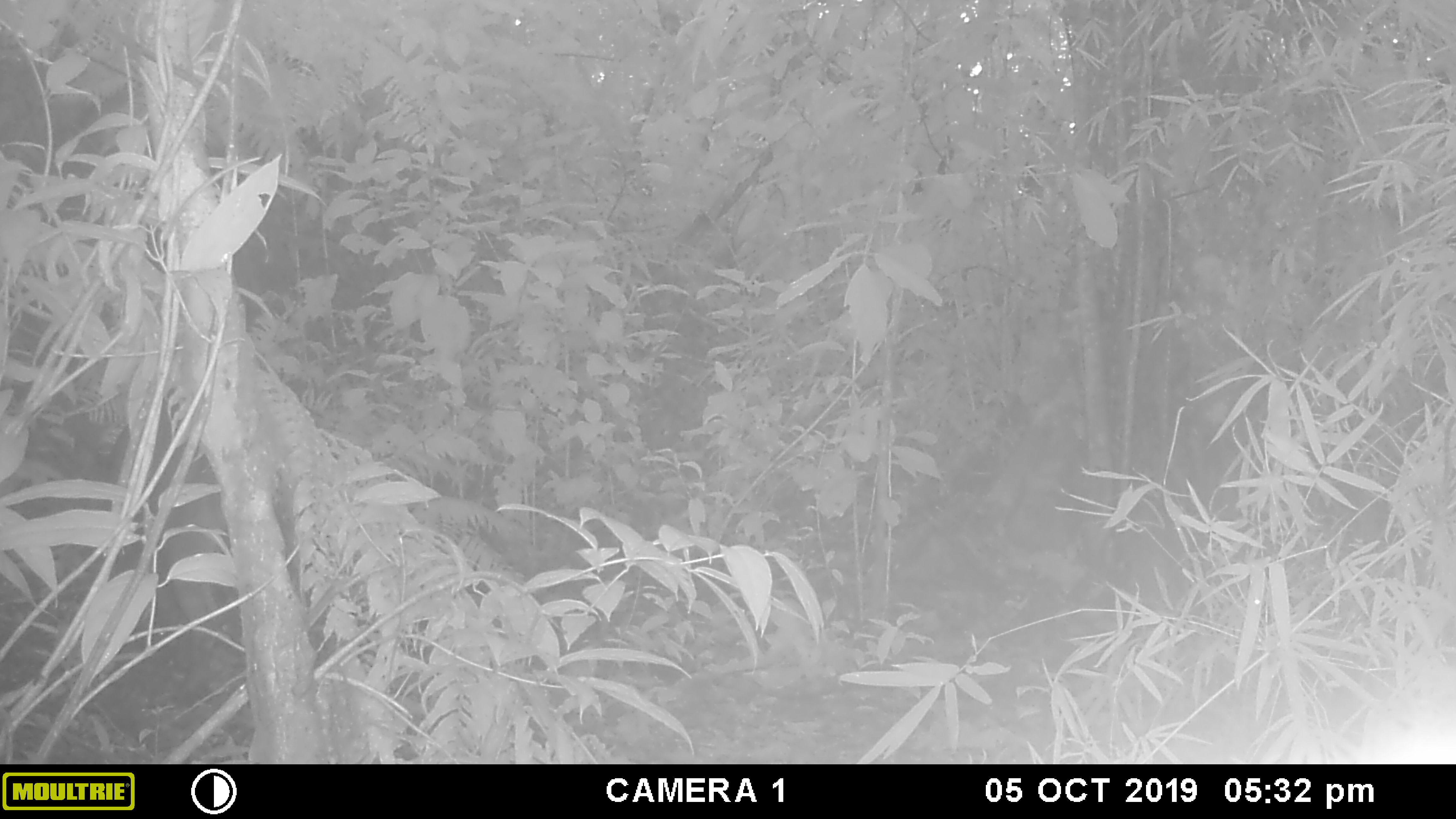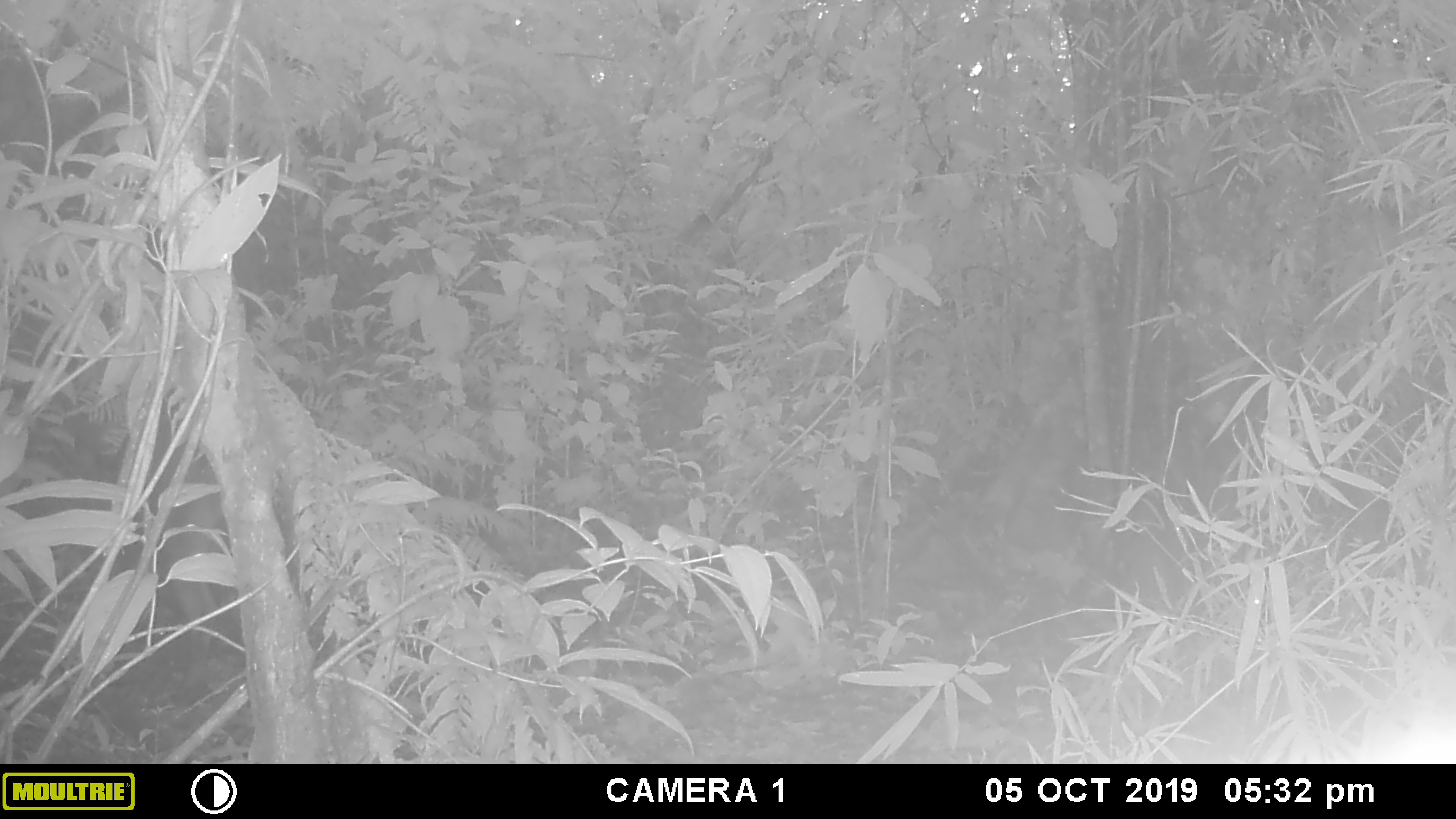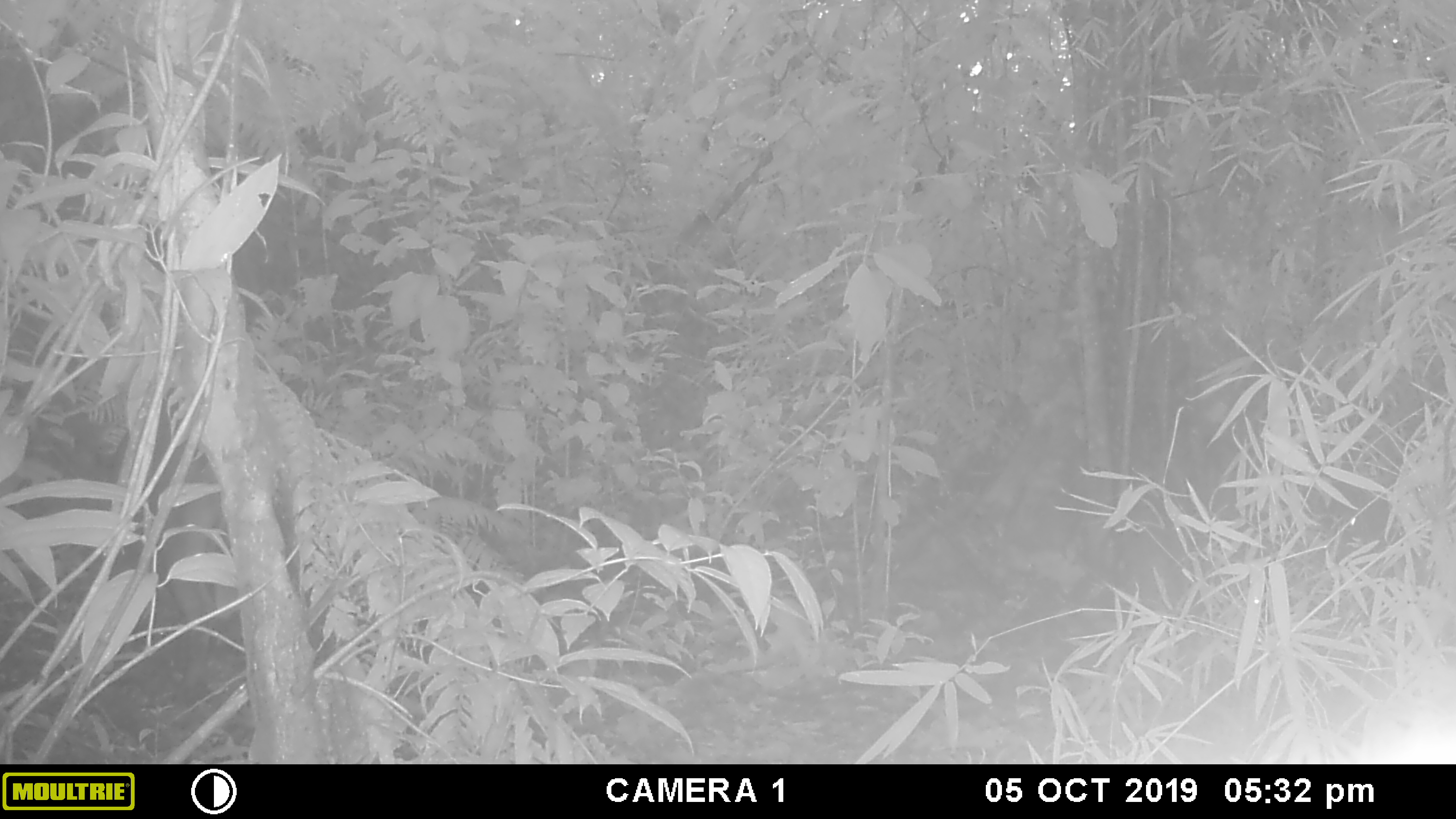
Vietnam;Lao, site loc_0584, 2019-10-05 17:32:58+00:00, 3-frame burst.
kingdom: Animalia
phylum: Chordata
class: Mammalia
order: Artiodactyla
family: Suidae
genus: Sus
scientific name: Sus scrofa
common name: eurasian wild pig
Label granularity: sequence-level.